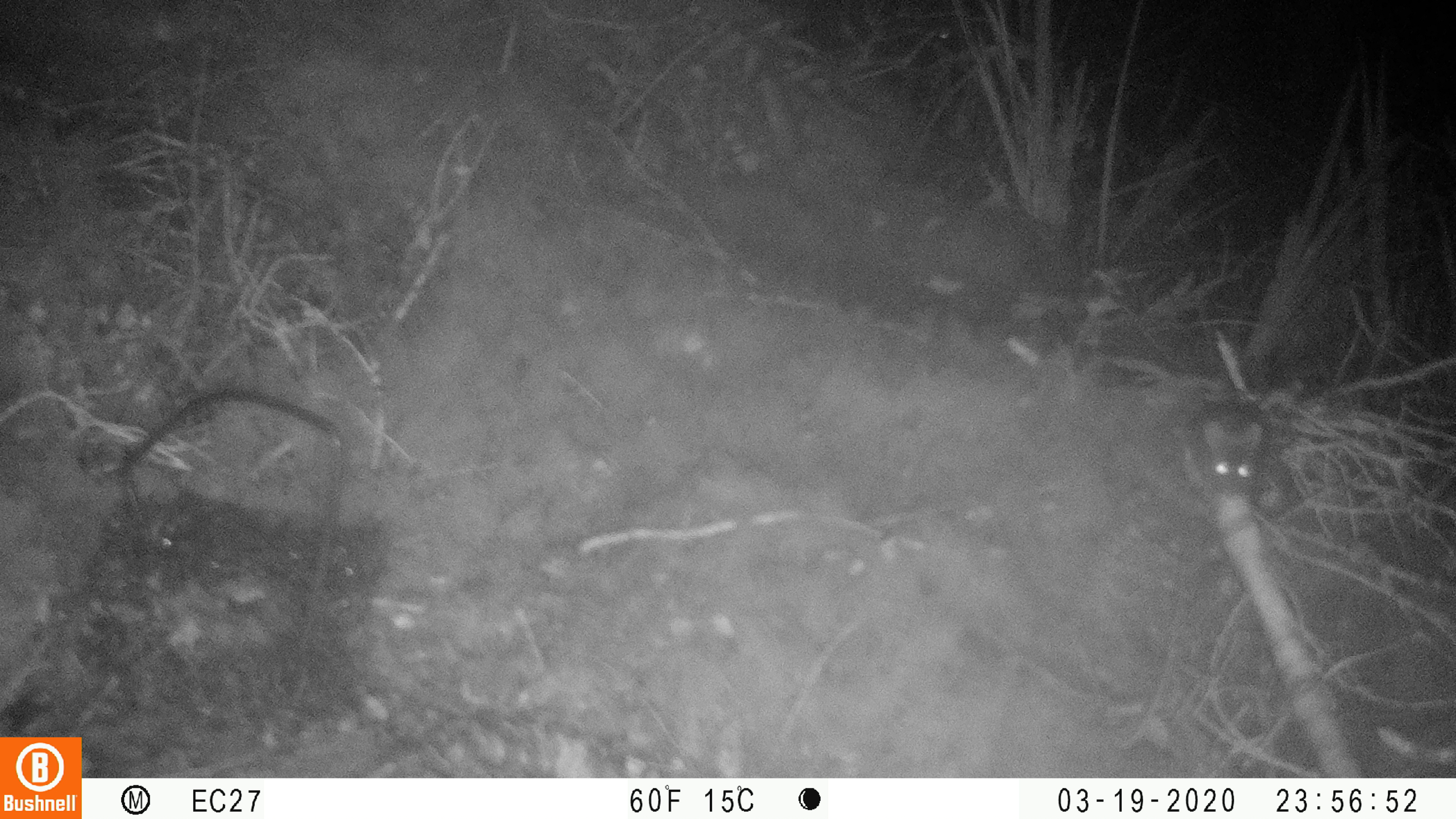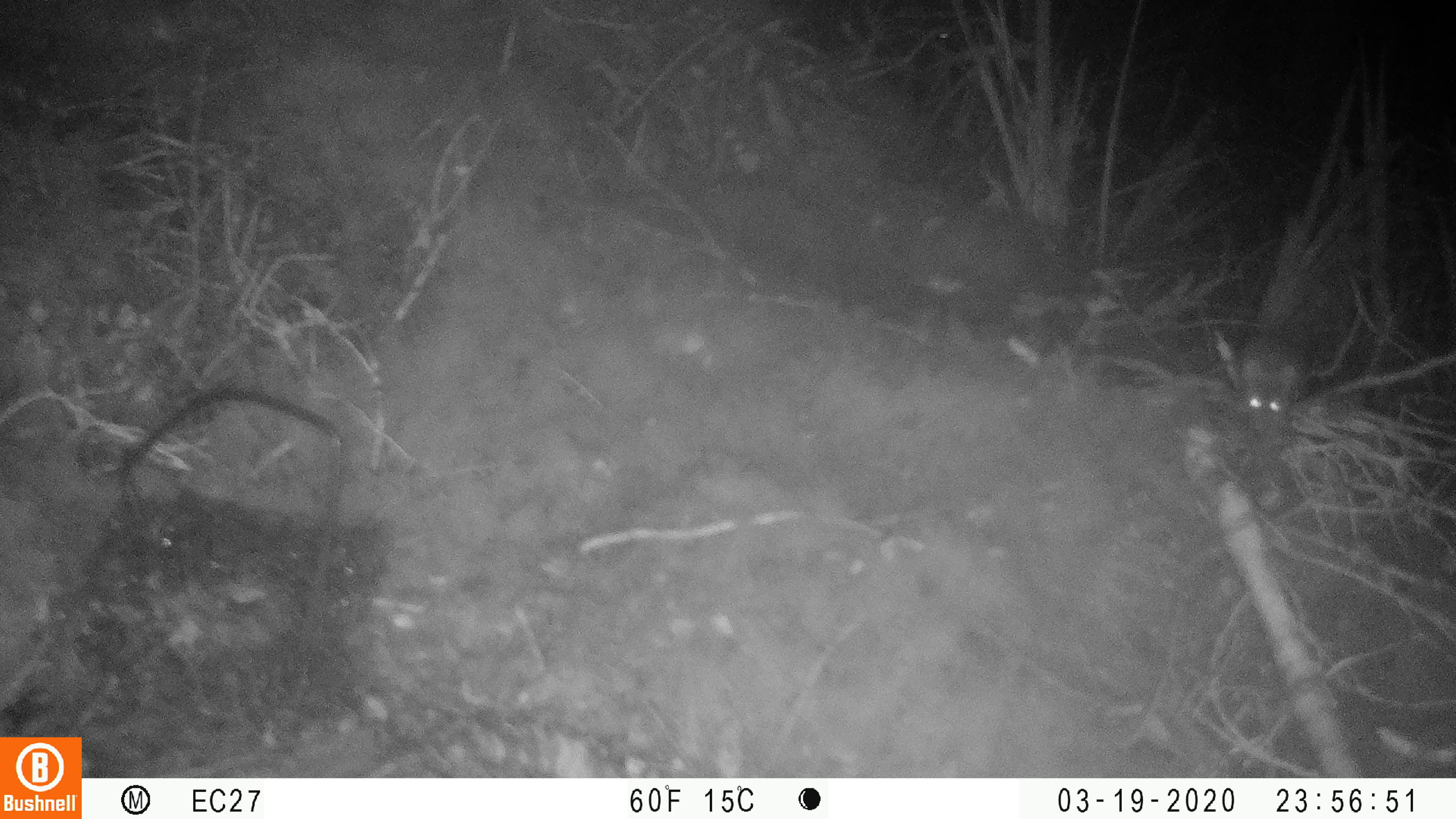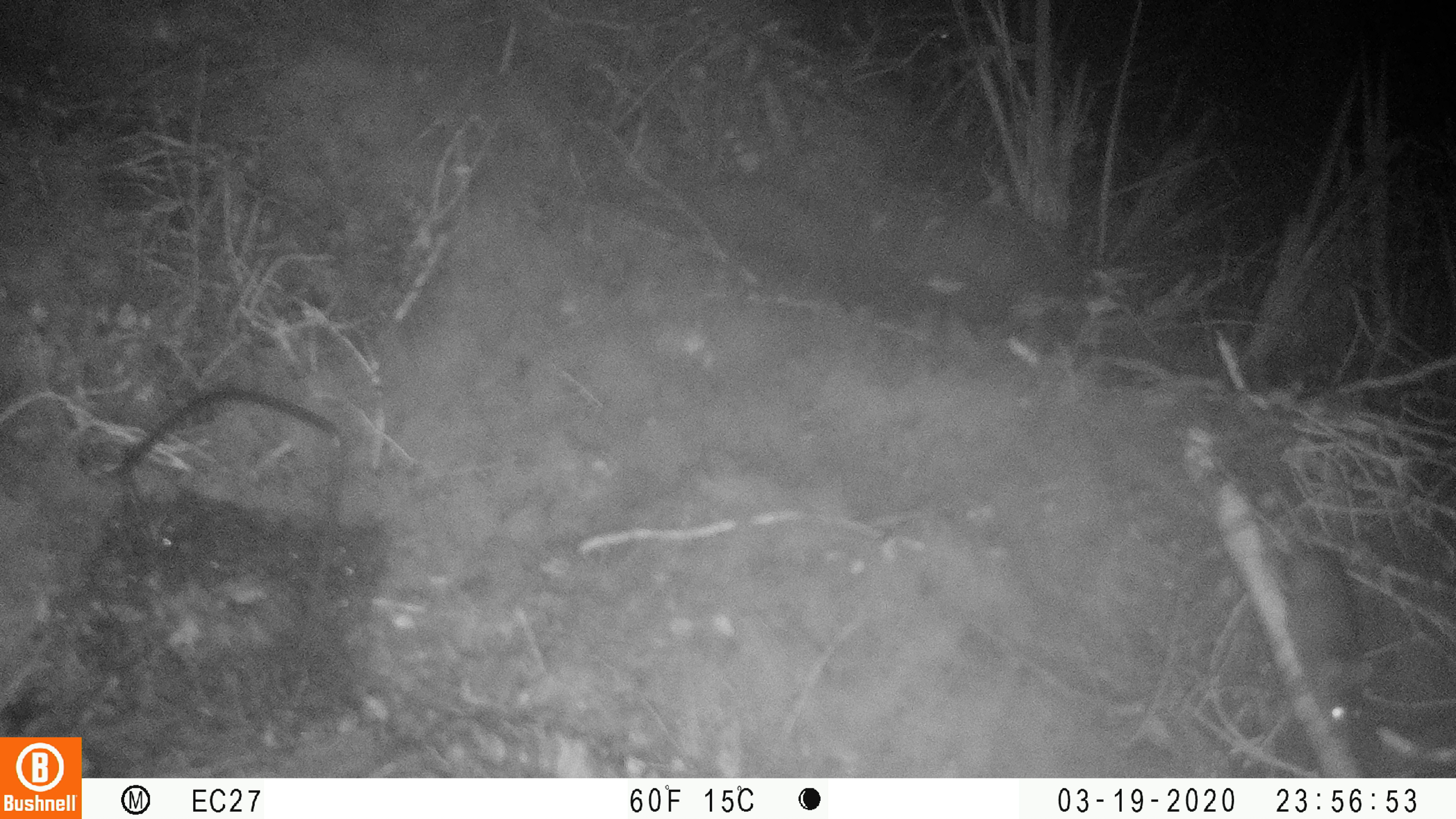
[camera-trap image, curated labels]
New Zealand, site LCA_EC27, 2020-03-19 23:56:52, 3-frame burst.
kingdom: Animalia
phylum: Chordata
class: Mammalia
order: Rodentia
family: Muridae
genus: Mus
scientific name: Mus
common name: mouse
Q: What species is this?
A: Mouse (Mus).